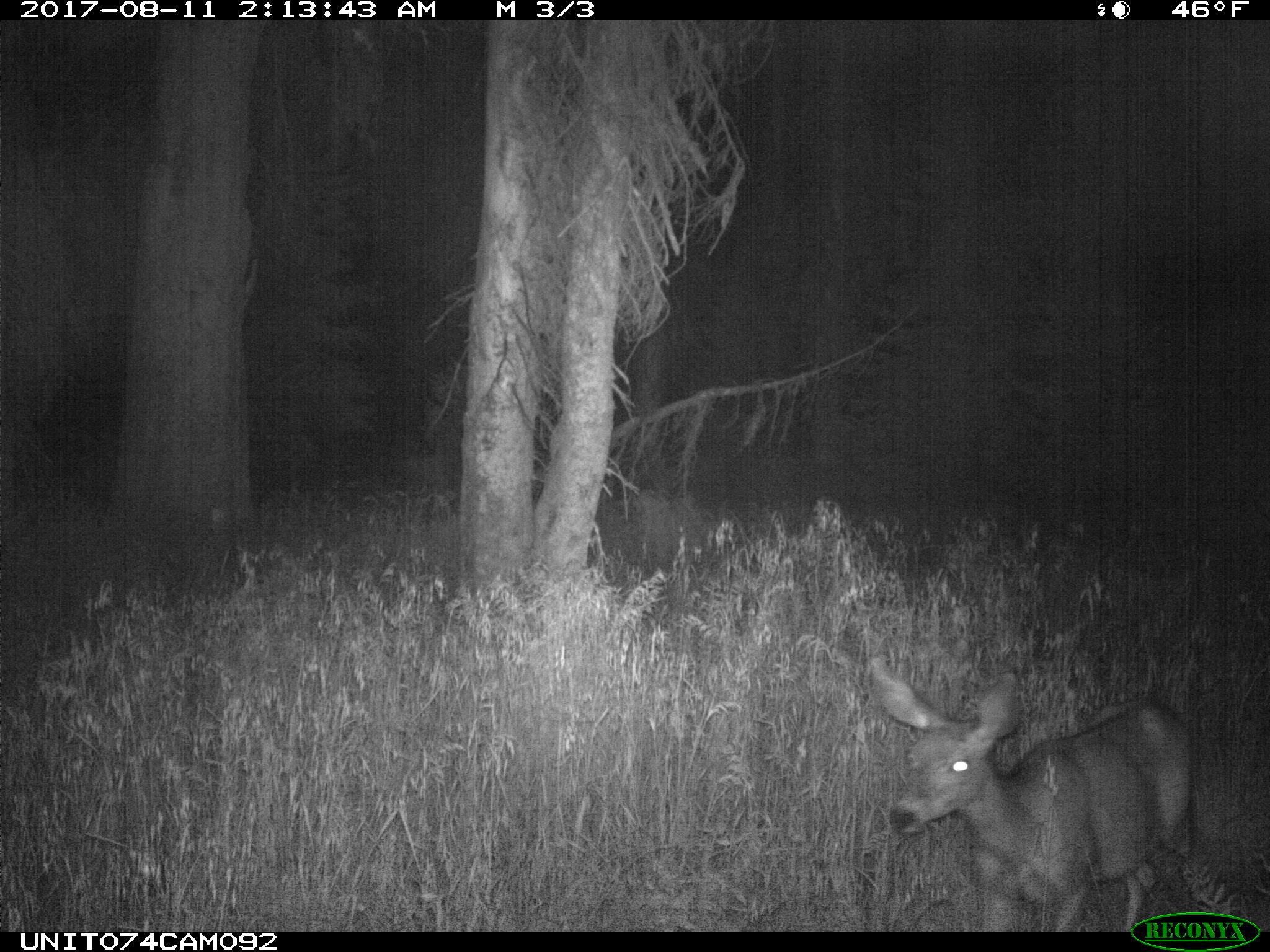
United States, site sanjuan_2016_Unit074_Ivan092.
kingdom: Animalia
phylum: Chordata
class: Mammalia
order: Artiodactyla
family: Cervidae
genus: Odocoileus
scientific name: Odocoileus hemionus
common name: mule deer